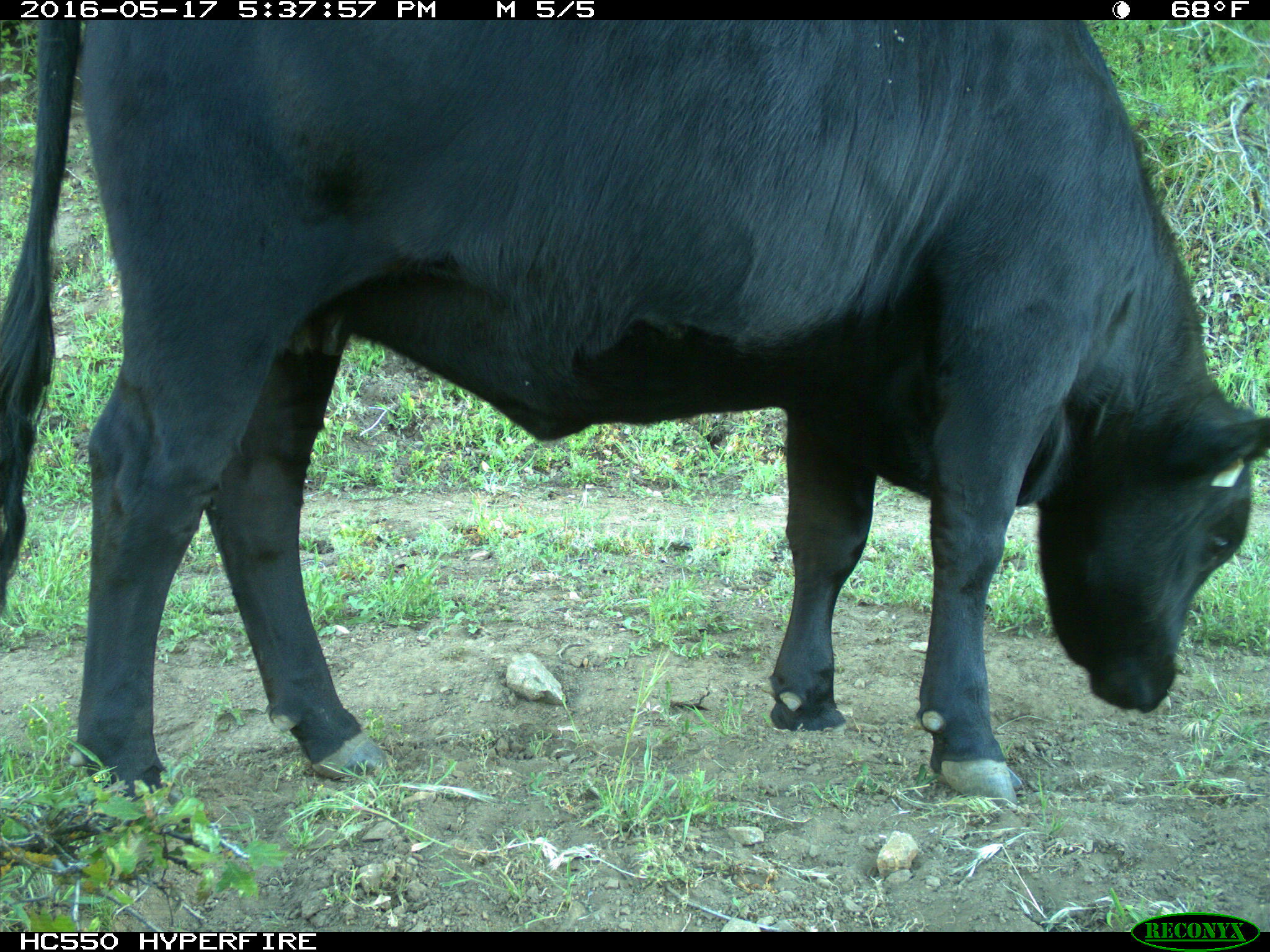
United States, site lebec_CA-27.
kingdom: Animalia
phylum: Chordata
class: Mammalia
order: Artiodactyla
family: Bovidae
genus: Bos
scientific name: Bos taurus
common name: domestic cow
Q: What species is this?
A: Bos taurus (domestic cow).